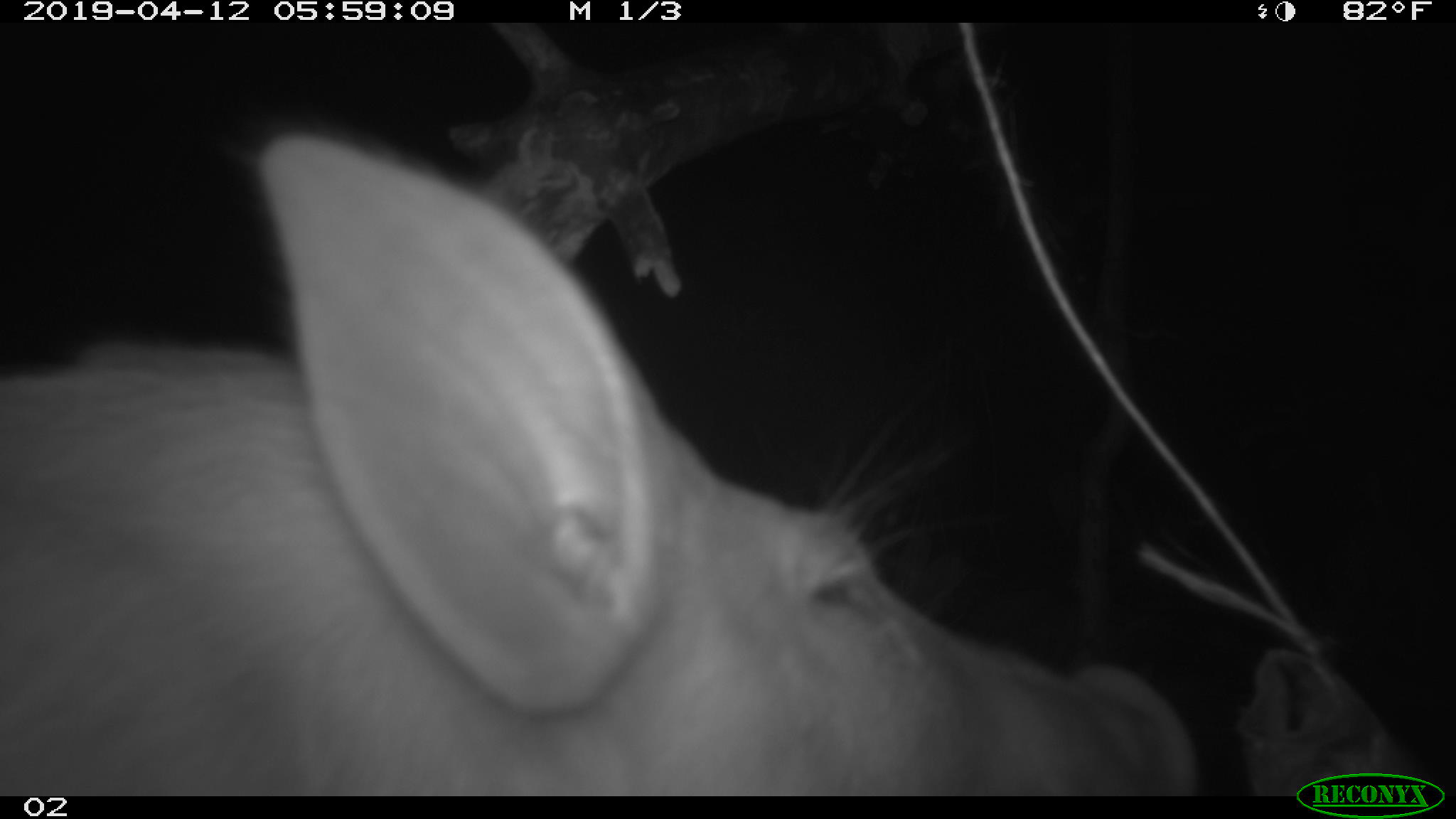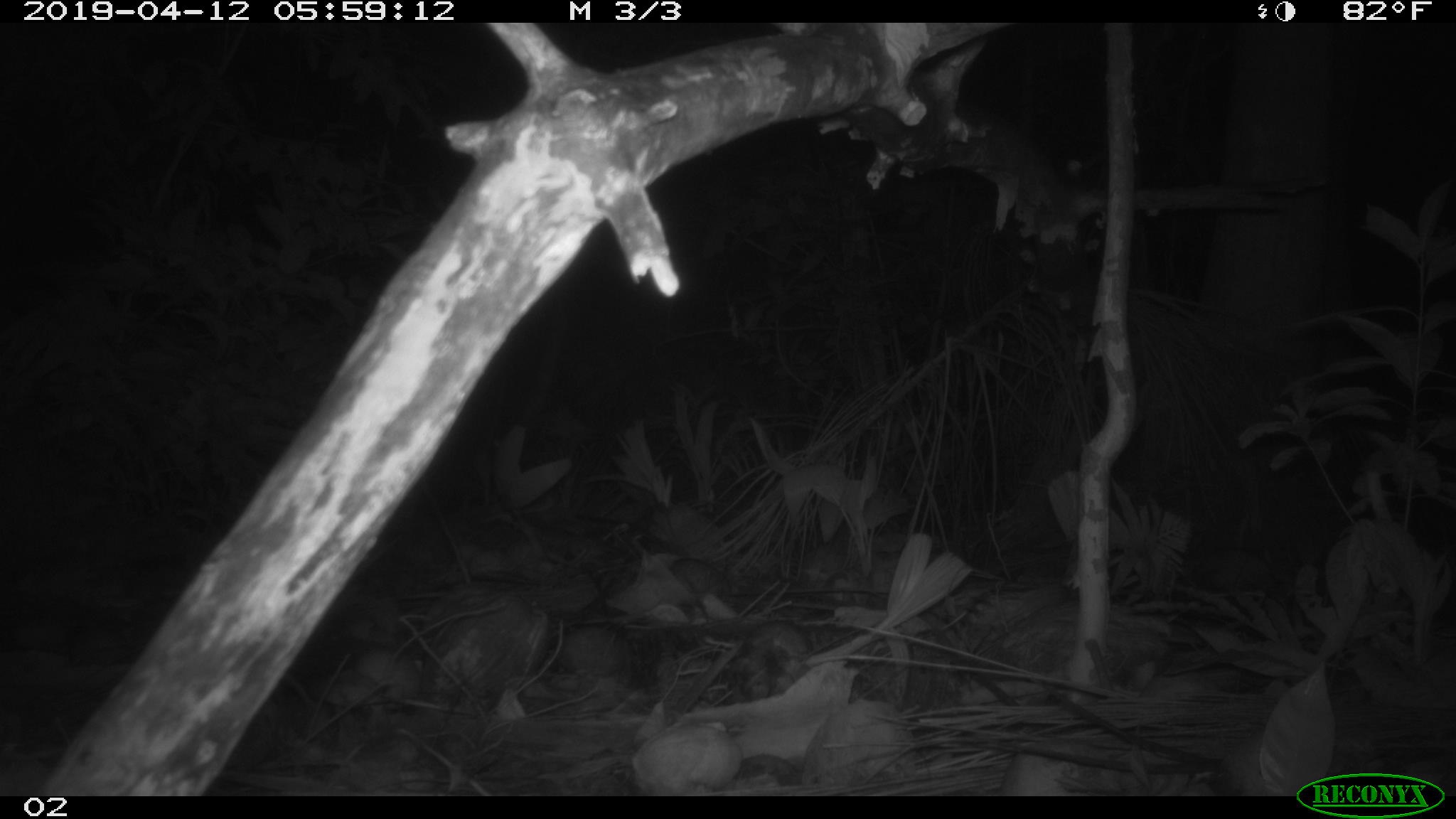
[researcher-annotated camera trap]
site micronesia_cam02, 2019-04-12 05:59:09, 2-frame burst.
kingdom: Animalia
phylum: Chordata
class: Mammalia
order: Artiodactyla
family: Suidae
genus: Sus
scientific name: Sus scrofa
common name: pig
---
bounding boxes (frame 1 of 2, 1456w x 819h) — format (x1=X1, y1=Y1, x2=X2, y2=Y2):
pig: (x1=0, y1=60, x2=1228, y2=792)